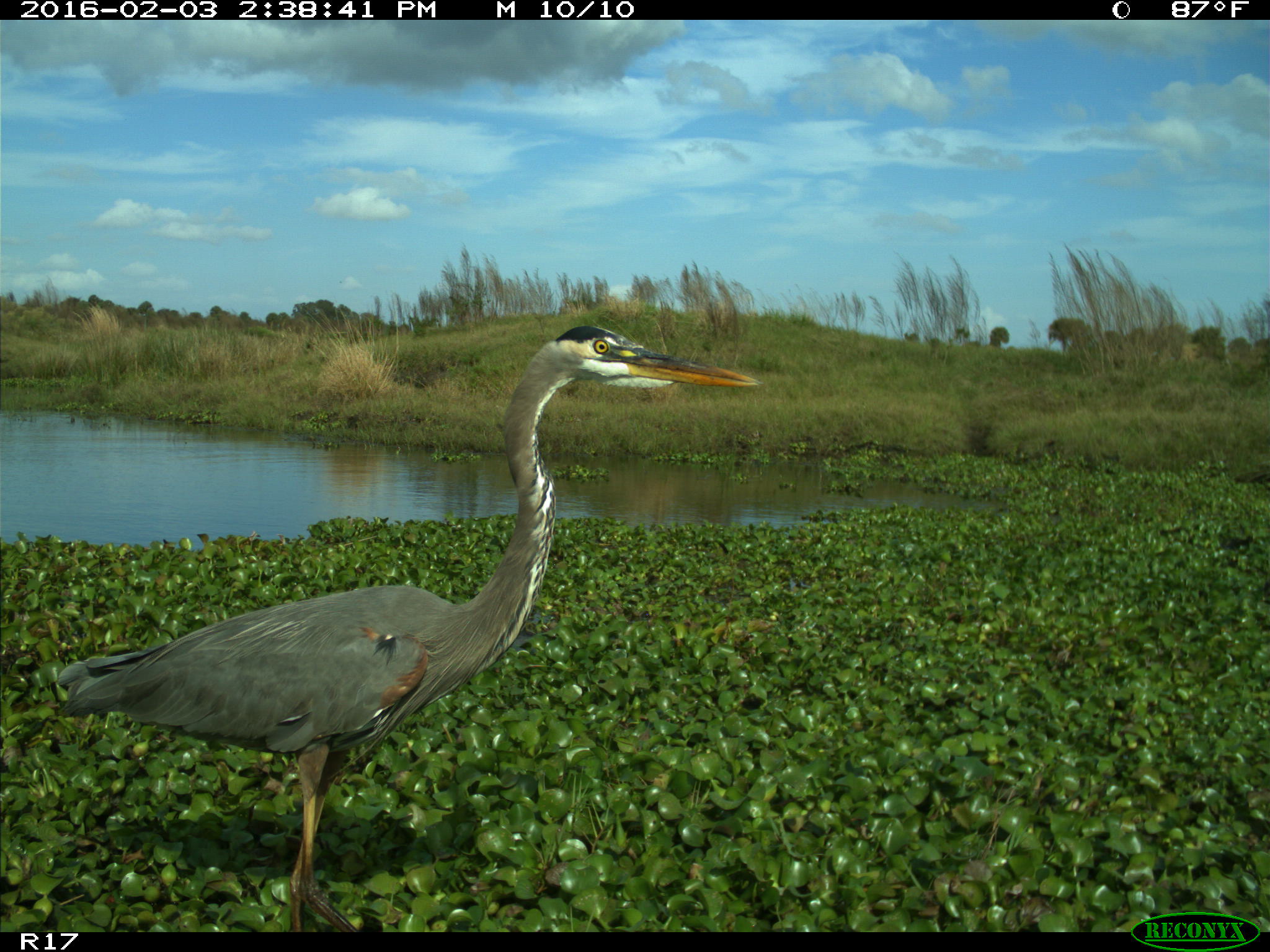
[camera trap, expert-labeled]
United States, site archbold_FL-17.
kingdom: Animalia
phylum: Chordata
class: Aves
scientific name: Aves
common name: birds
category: unidentified bird